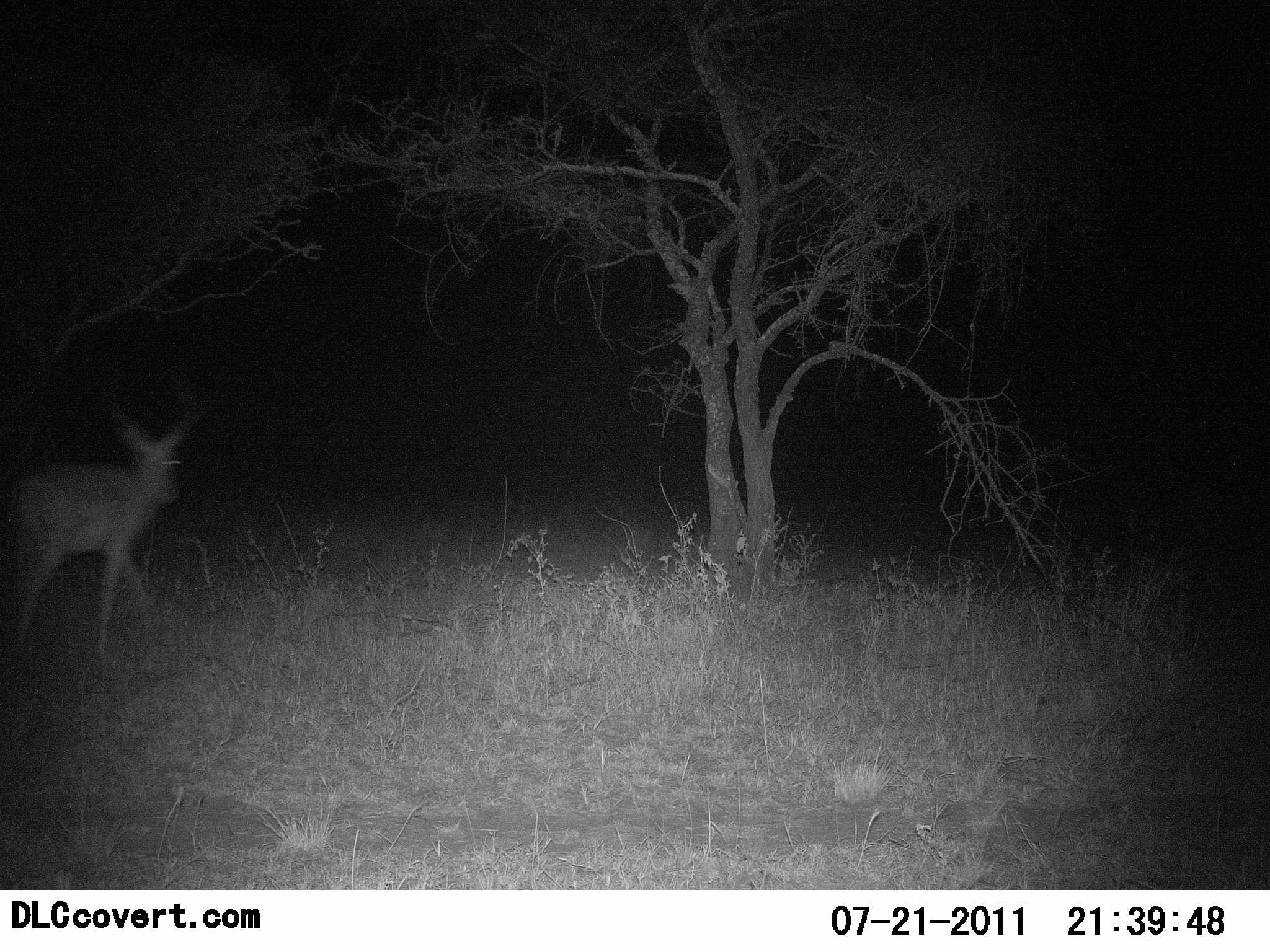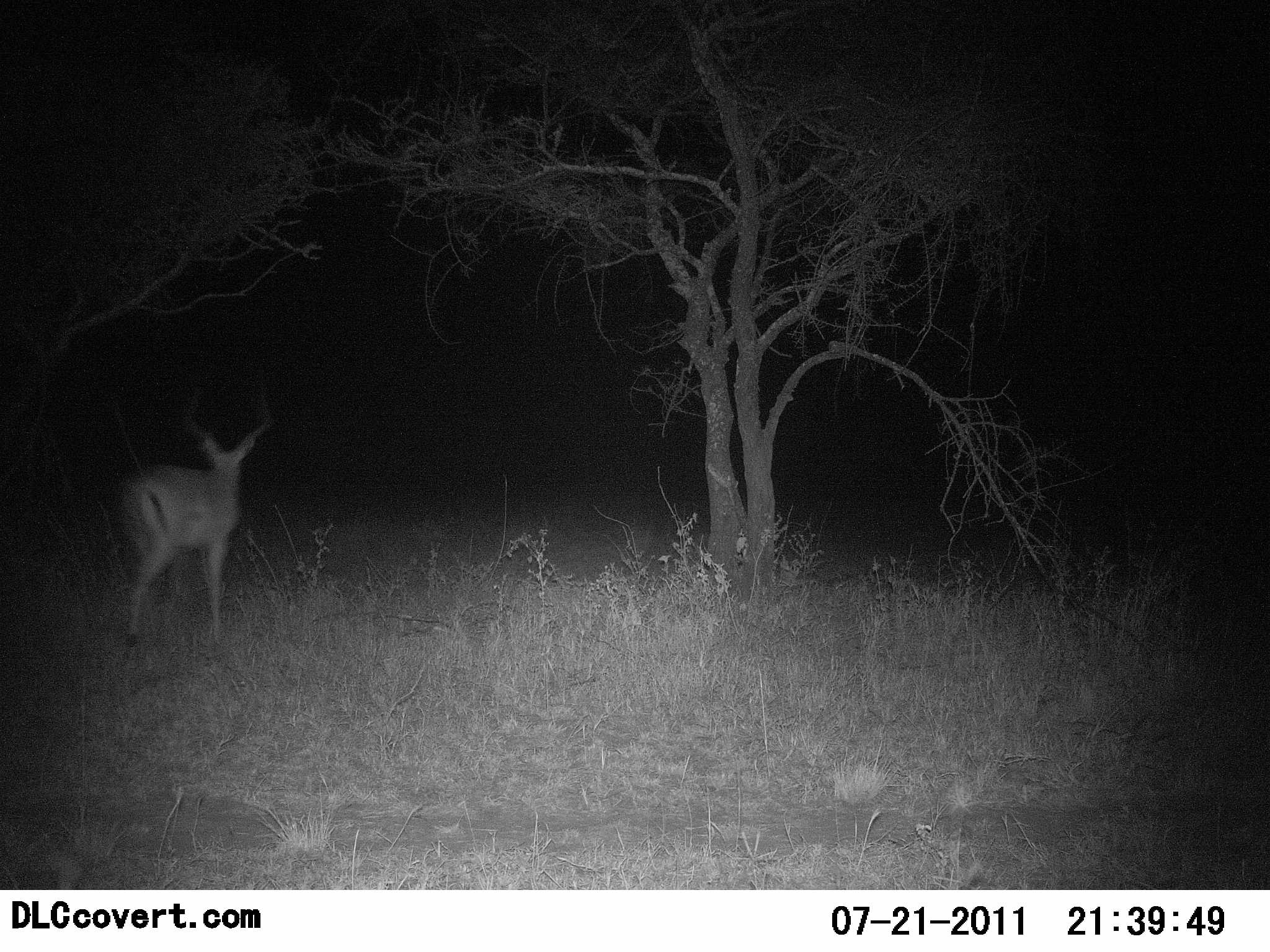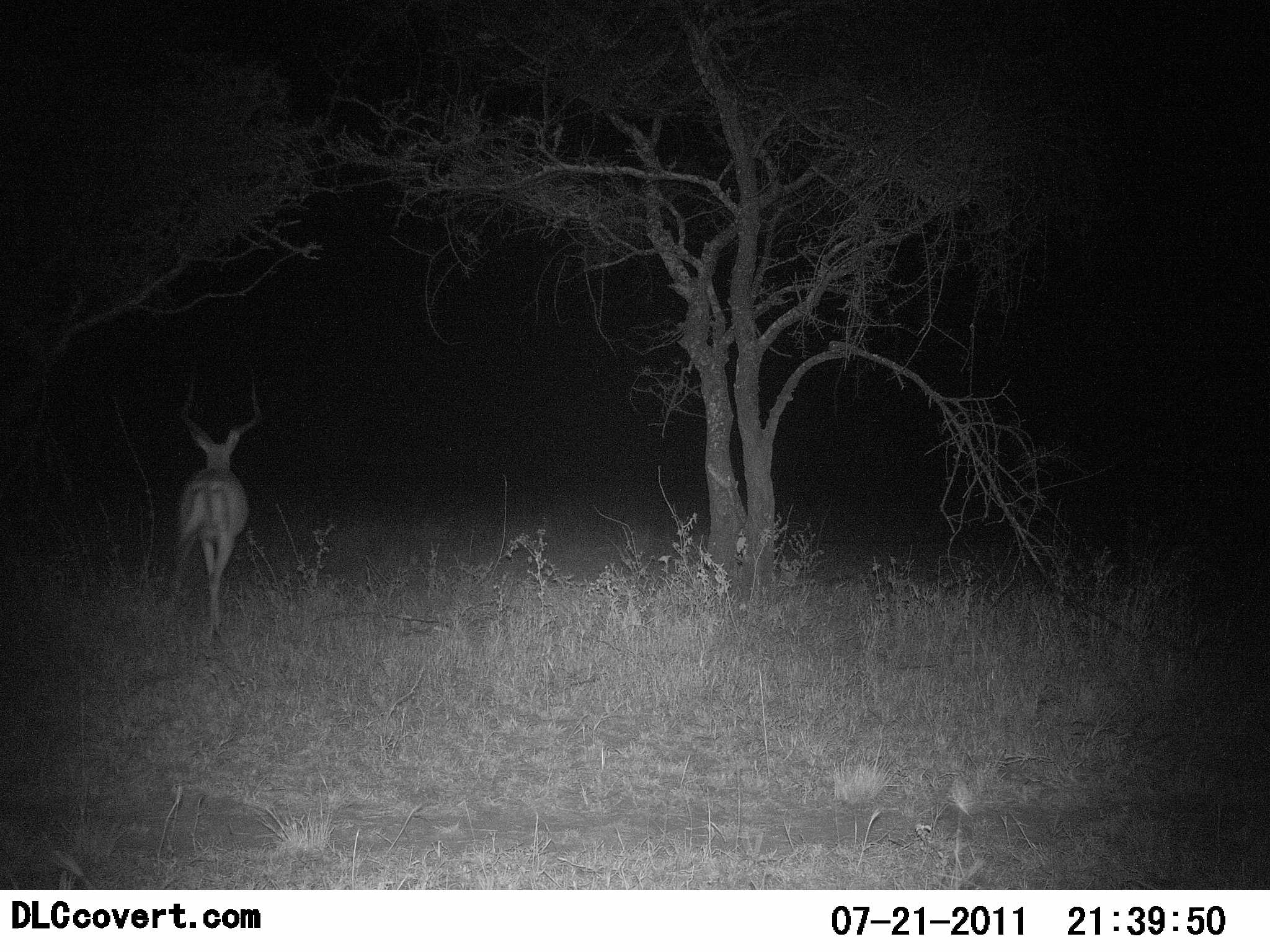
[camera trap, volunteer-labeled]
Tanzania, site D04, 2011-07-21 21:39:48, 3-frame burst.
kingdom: Animalia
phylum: Chordata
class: Mammalia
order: Artiodactyla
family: Bovidae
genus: Aepyceros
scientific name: Aepyceros melampus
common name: impala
Impala (Aepyceros melampus), count 1. Behavior (volunteer vote fractions): standing 0%, resting 0%, moving 100%, interacting 0%. Young present (vote fraction): 0%. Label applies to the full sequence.